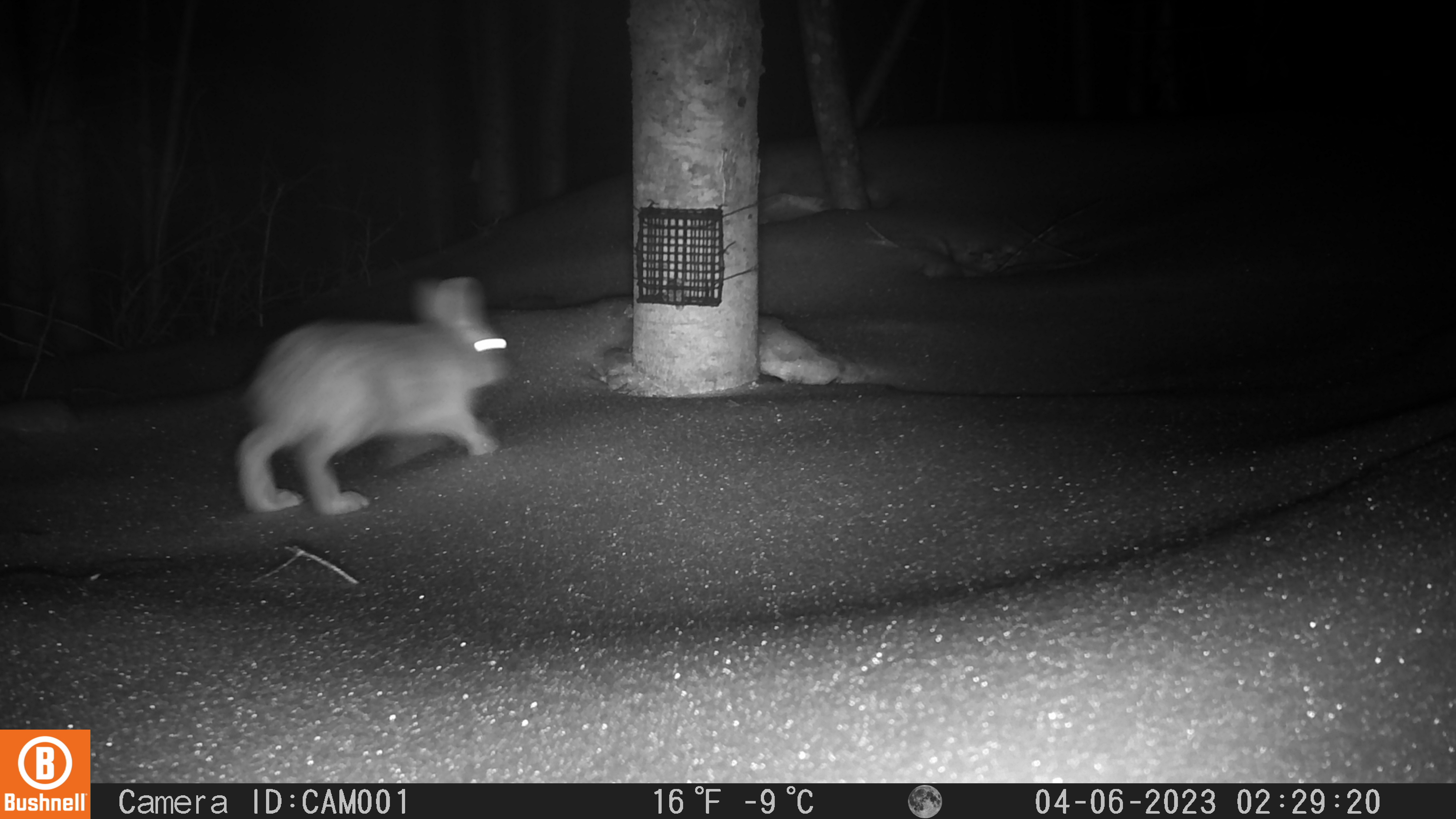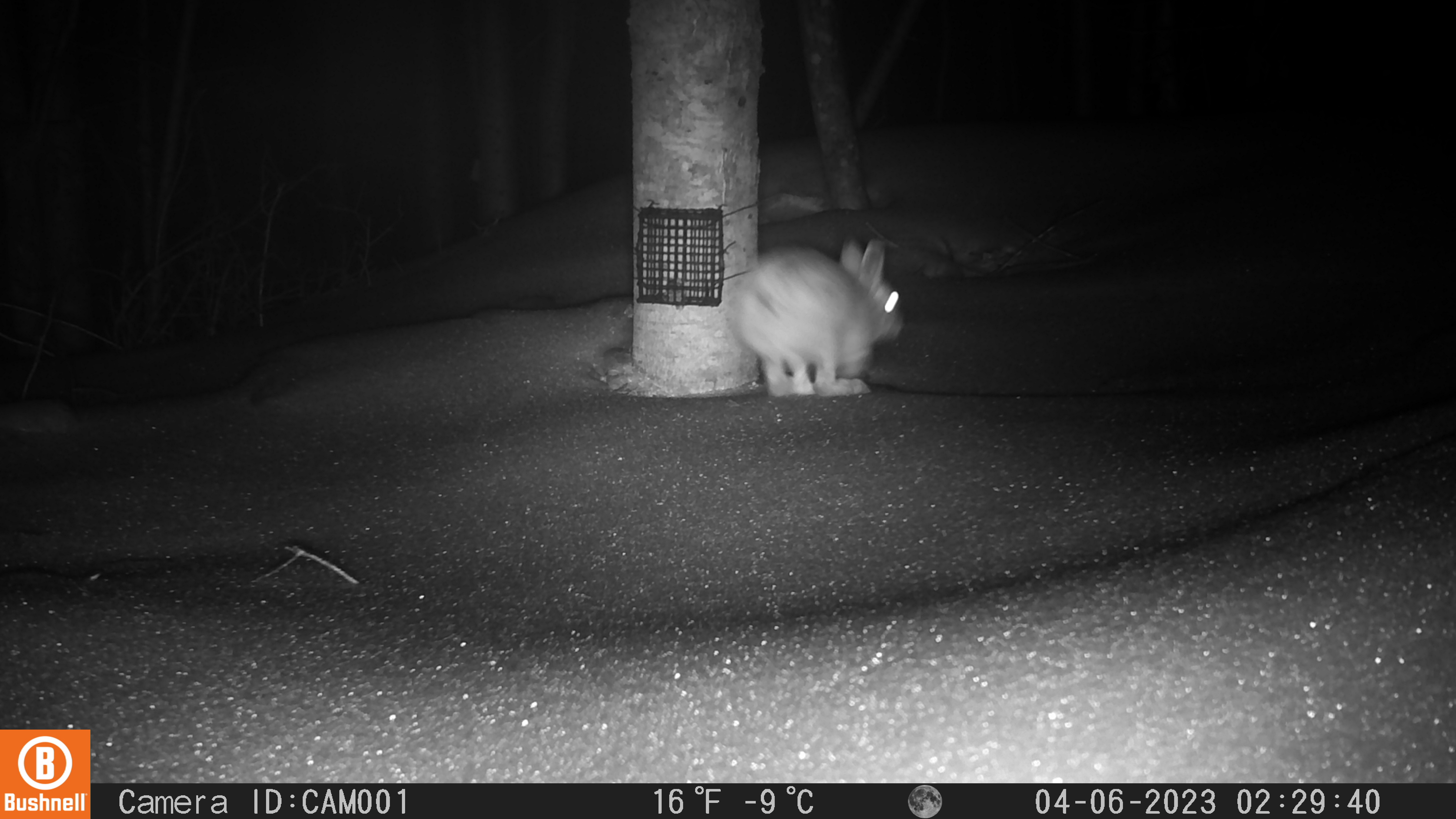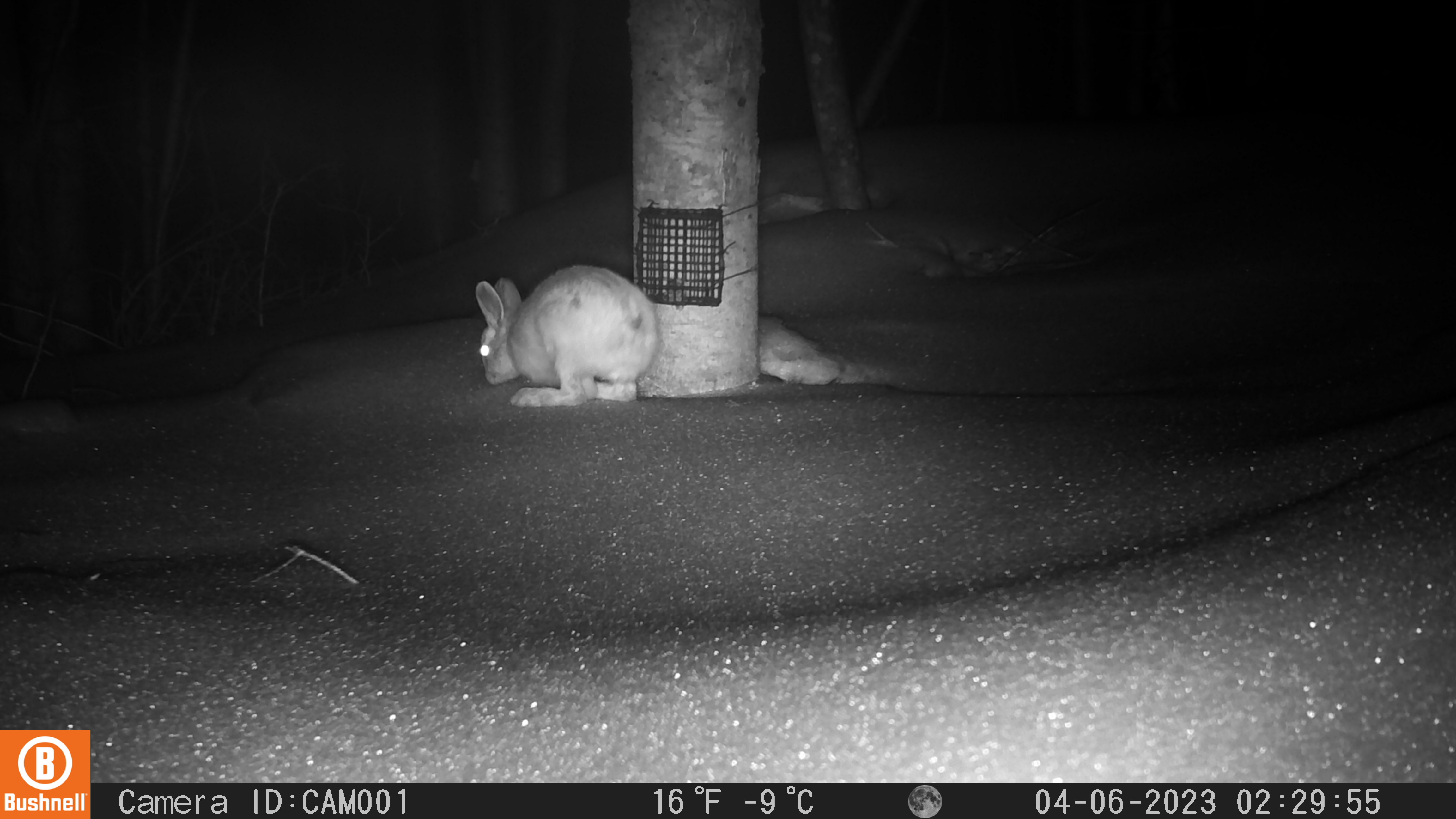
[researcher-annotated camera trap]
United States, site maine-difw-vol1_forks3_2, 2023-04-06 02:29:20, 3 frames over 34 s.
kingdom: Animalia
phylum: Chordata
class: Mammalia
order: Lagomorpha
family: Leporidae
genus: Lepus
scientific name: Lepus americanus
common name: snowshoe hare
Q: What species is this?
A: Snowshoe hare (Lepus americanus).